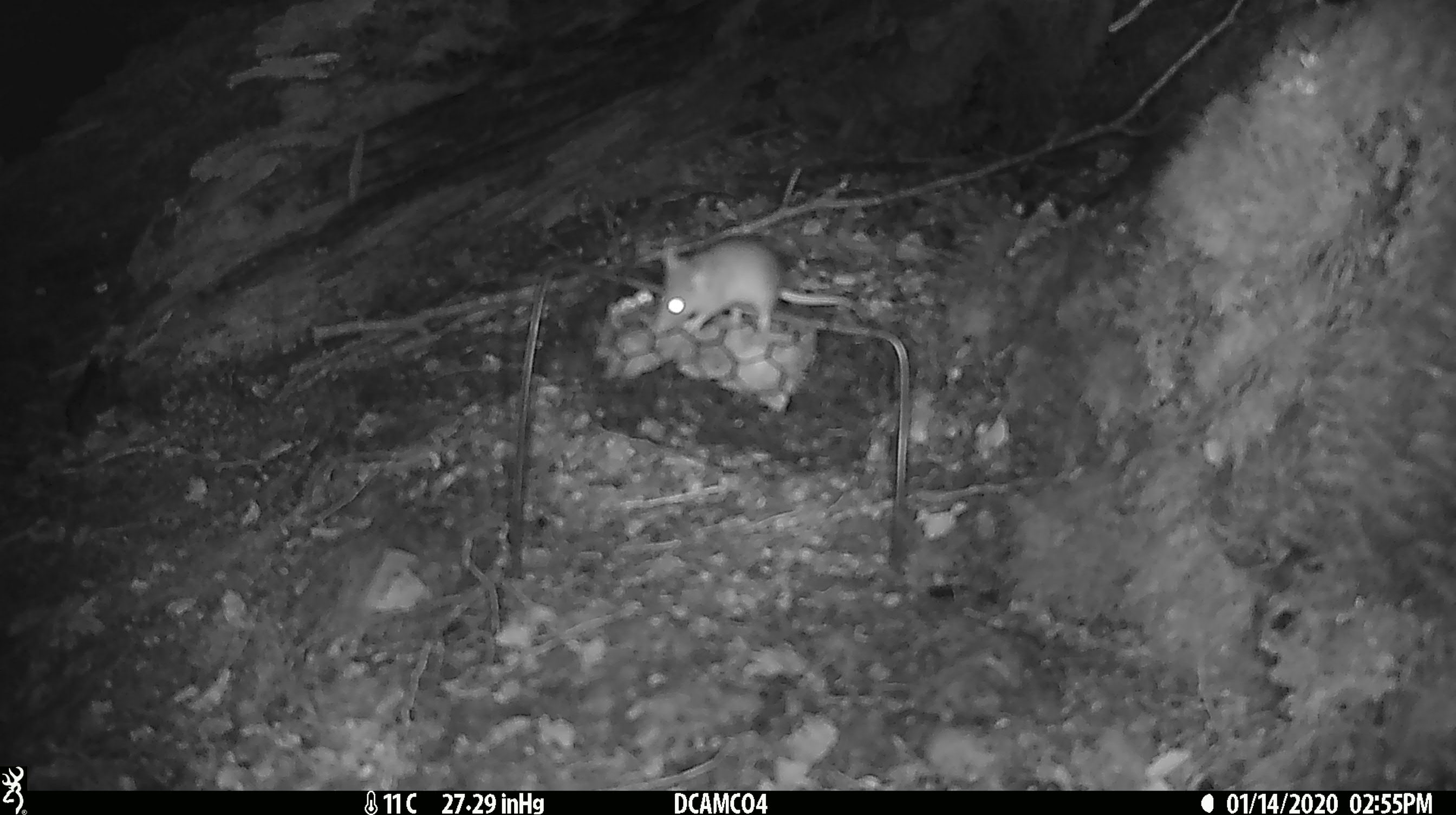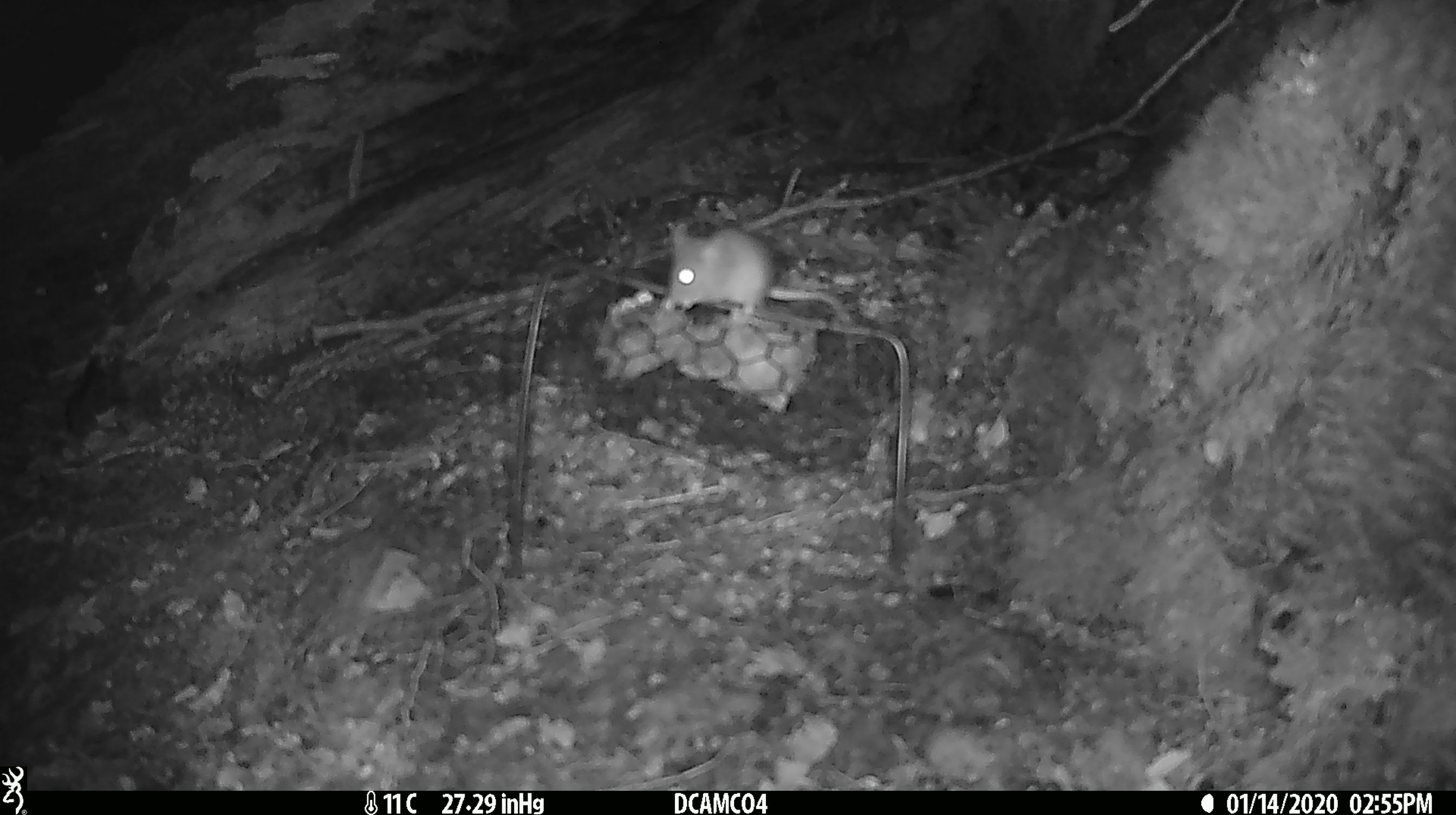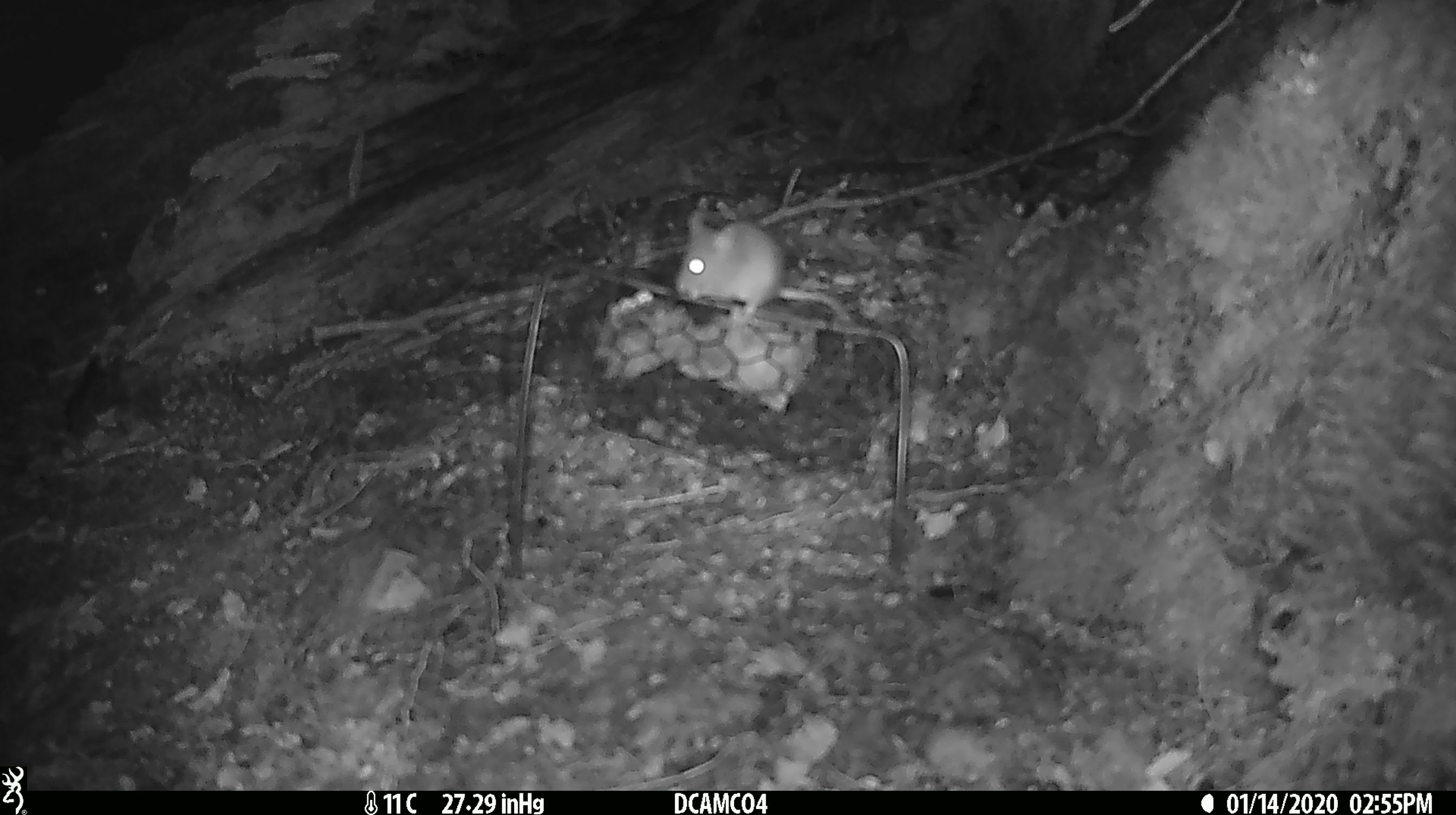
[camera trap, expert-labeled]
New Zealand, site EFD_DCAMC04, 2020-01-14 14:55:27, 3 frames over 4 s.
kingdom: Animalia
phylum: Chordata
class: Mammalia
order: Rodentia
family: Muridae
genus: Mus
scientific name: Mus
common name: mouse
Mouse (Mus).